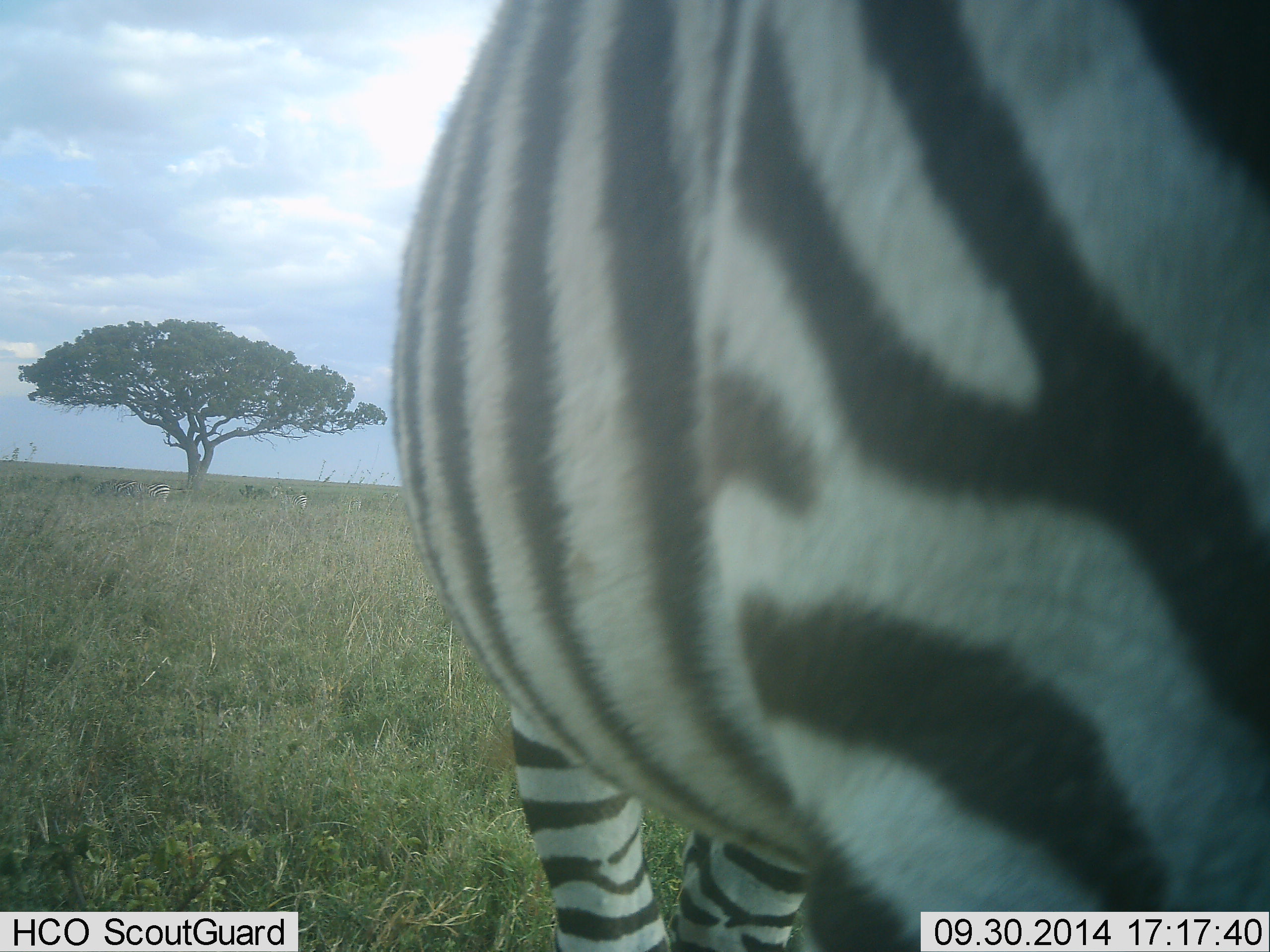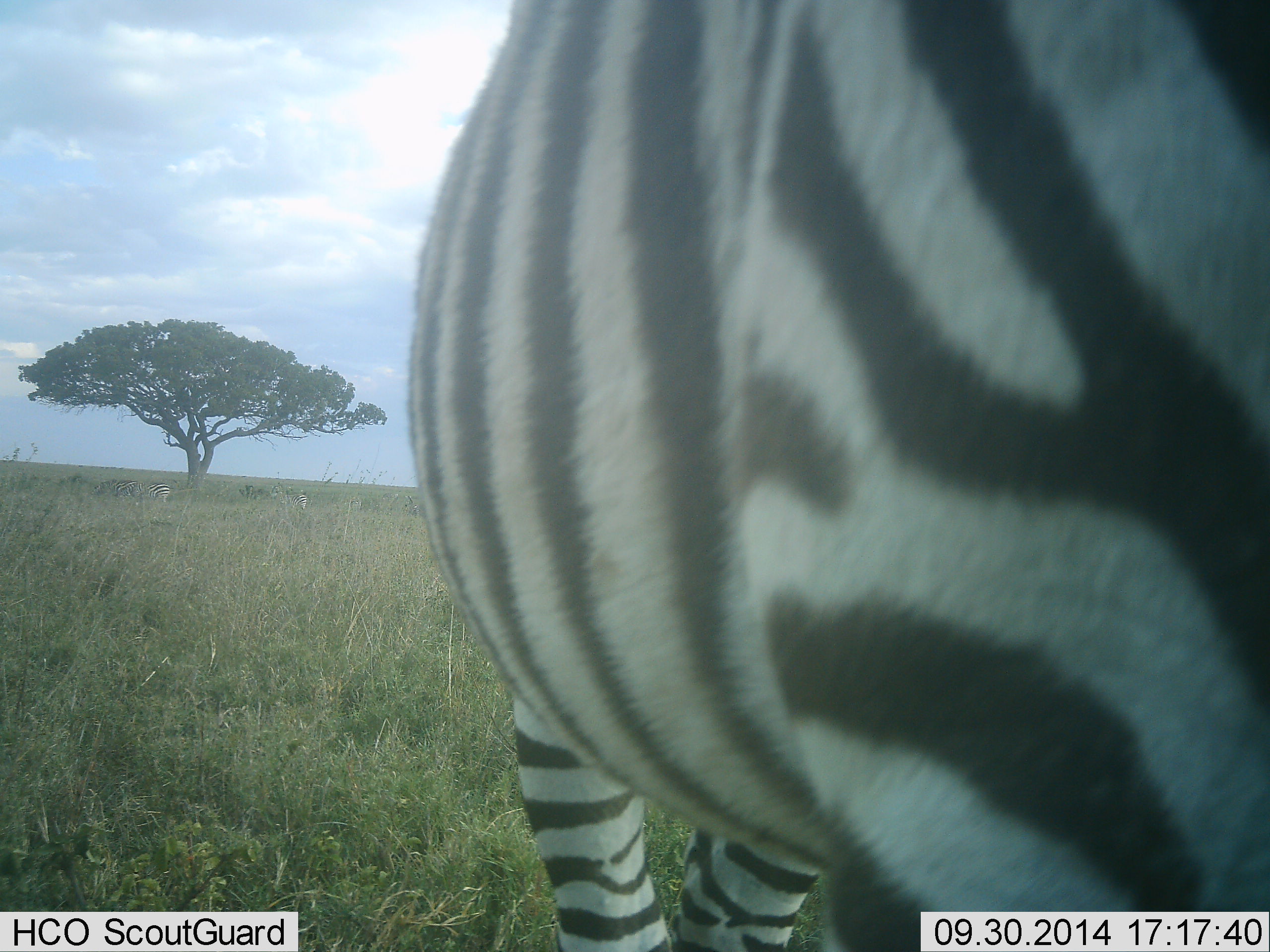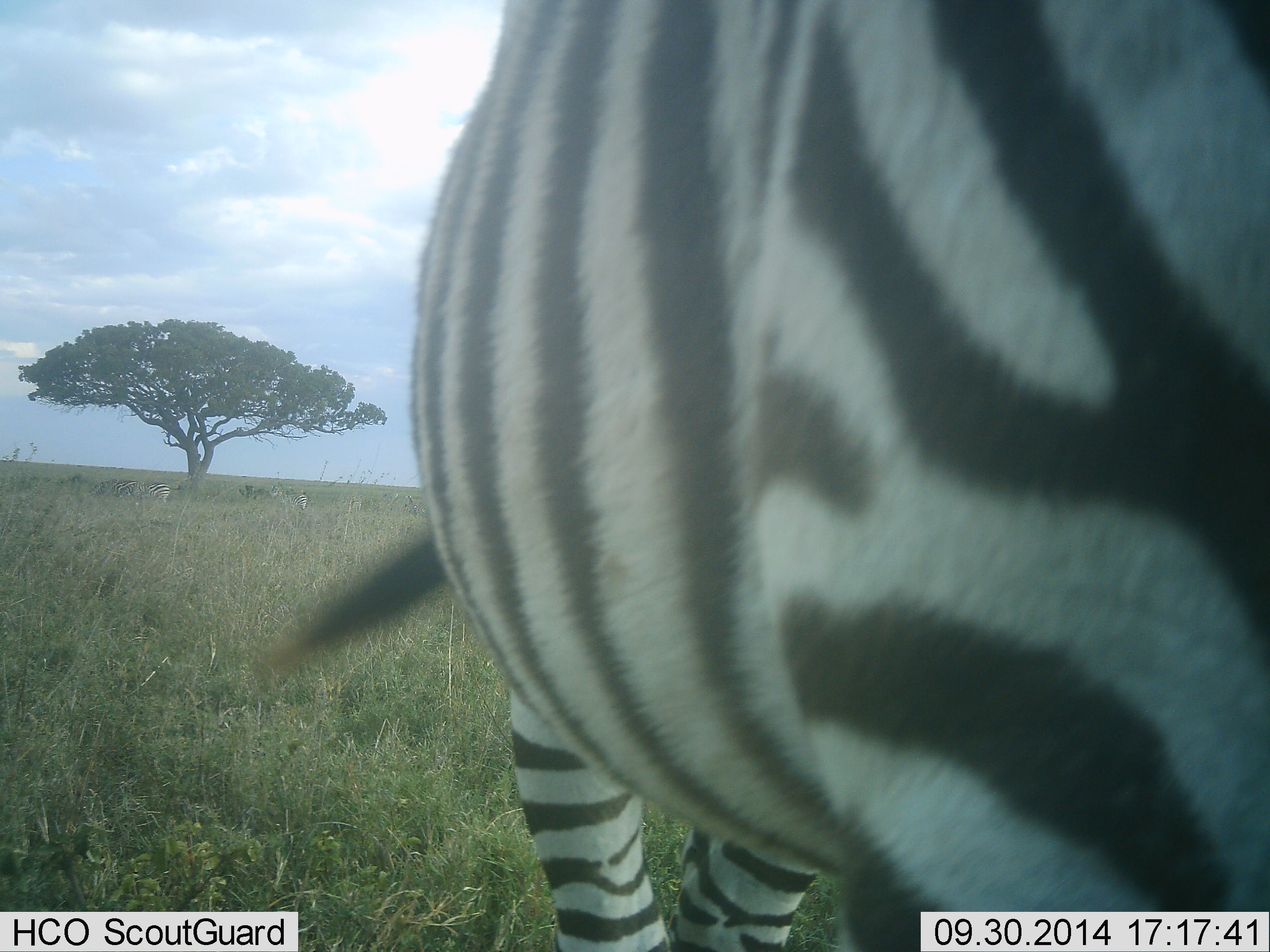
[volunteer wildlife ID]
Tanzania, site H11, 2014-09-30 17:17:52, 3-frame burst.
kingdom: Animalia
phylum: Chordata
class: Mammalia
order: Perissodactyla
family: Equidae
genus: Equus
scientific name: Equus quagga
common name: plains zebra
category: zebra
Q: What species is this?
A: Zebra (plains zebra) (Equus quagga).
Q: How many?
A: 1.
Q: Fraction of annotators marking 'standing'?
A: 70%.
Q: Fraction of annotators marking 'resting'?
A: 20%.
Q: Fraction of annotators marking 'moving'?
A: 20%.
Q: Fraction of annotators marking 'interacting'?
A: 0%.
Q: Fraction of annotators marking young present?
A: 0%.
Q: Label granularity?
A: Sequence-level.